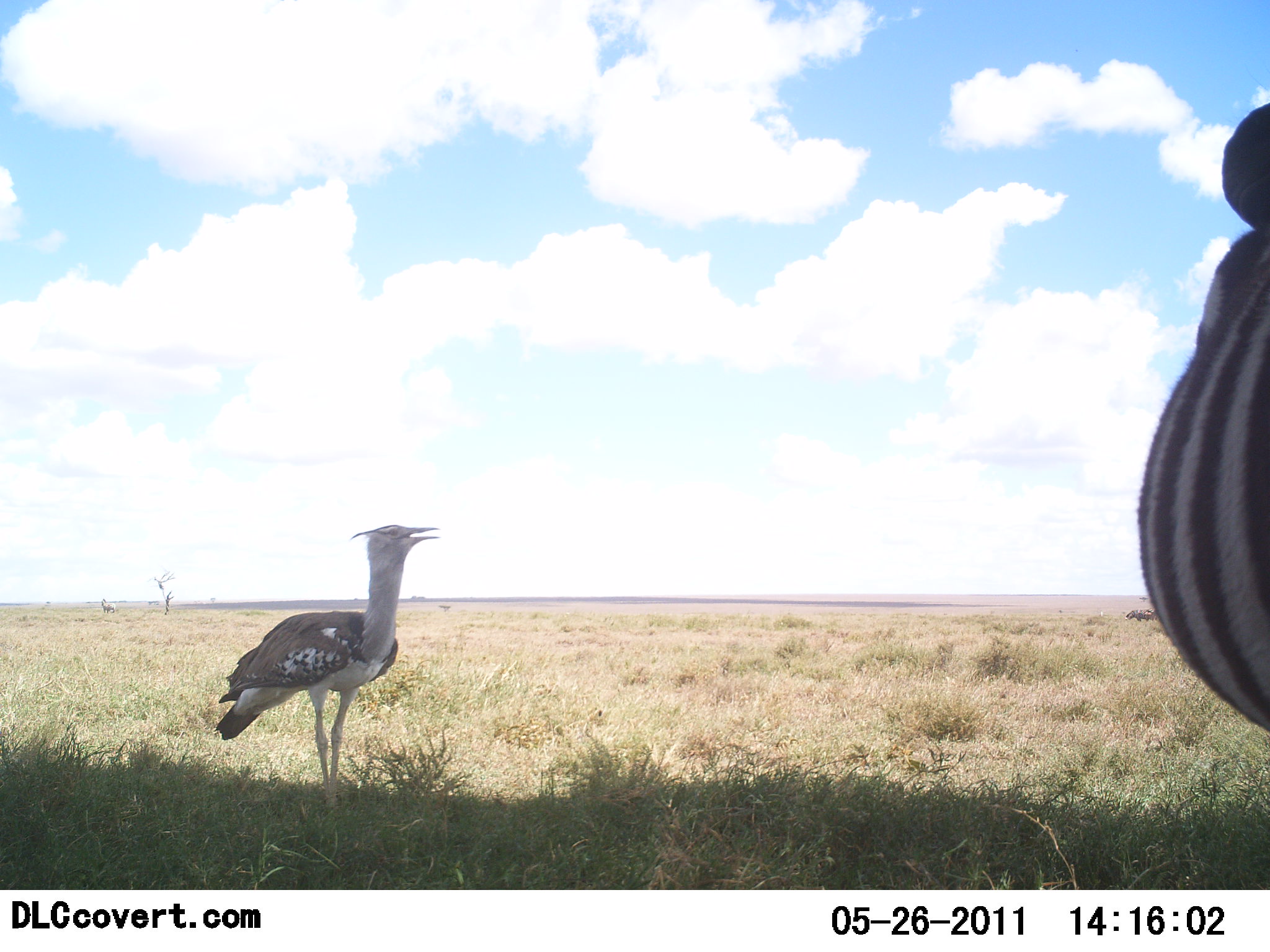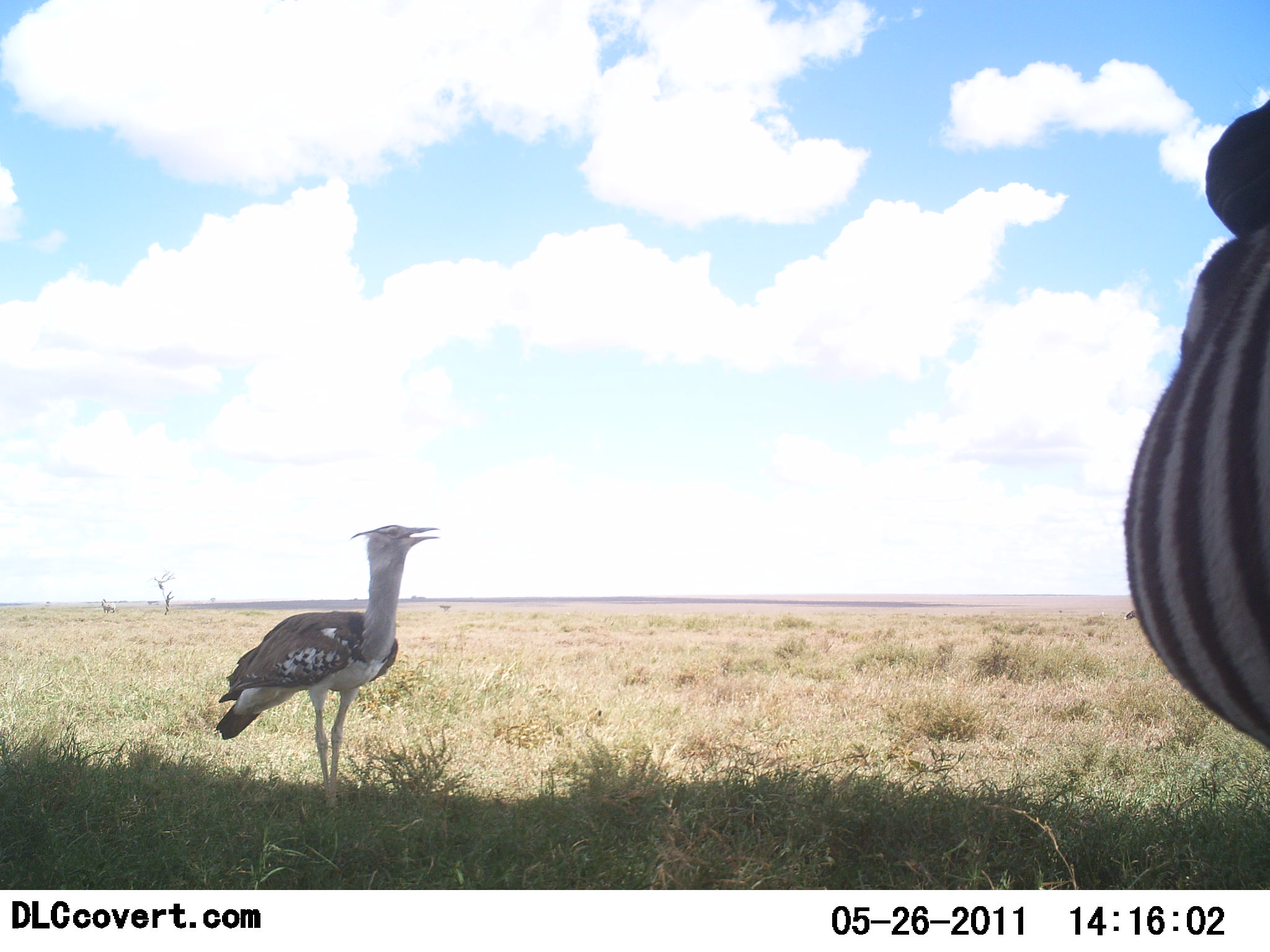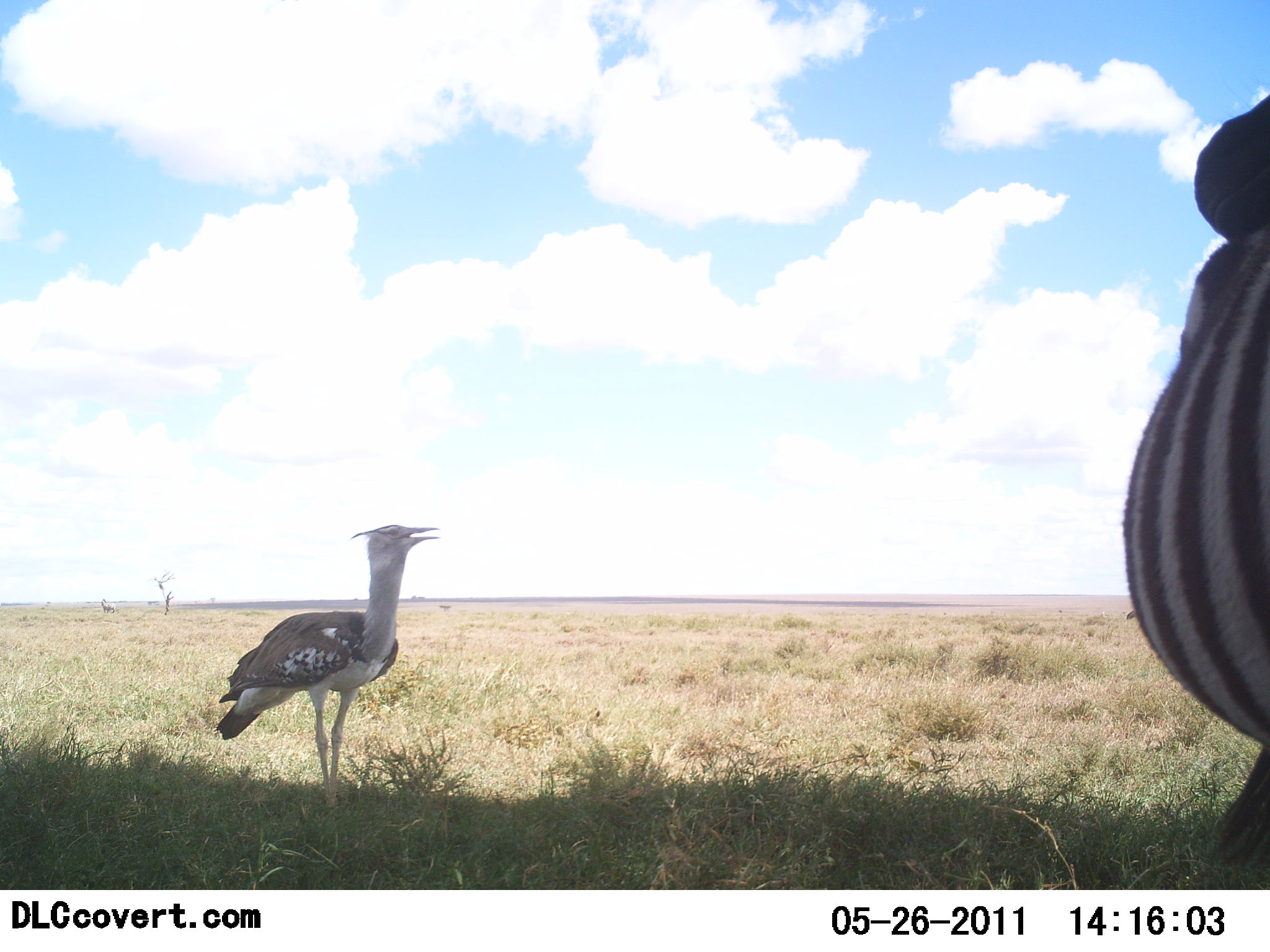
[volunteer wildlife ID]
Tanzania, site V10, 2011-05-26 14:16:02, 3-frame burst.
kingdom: Animalia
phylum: Chordata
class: Aves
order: Otidiformes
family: Otididae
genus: Ardeotis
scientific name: Ardeotis kori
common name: kori bustard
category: koribustard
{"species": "koribustard (kori bustard) (Ardeotis kori)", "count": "1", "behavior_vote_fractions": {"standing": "92%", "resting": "0%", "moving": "0%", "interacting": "8%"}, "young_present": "0%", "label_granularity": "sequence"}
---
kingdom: Animalia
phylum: Chordata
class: Mammalia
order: Perissodactyla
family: Equidae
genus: Equus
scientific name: Equus quagga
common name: plains zebra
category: zebra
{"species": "zebra (plains zebra) (Equus quagga)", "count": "1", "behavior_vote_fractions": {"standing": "100%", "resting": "0%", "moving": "0%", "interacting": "0%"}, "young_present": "0%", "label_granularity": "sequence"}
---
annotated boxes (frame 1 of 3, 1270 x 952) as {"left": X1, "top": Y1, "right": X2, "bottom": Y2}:
animal: {"left": 1137, "top": 102, "right": 1270, "bottom": 734}; {"left": 215, "top": 523, "right": 438, "bottom": 809}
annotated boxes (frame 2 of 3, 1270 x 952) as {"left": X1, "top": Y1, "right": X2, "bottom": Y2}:
animal: {"left": 1123, "top": 99, "right": 1270, "bottom": 737}; {"left": 215, "top": 523, "right": 438, "bottom": 809}